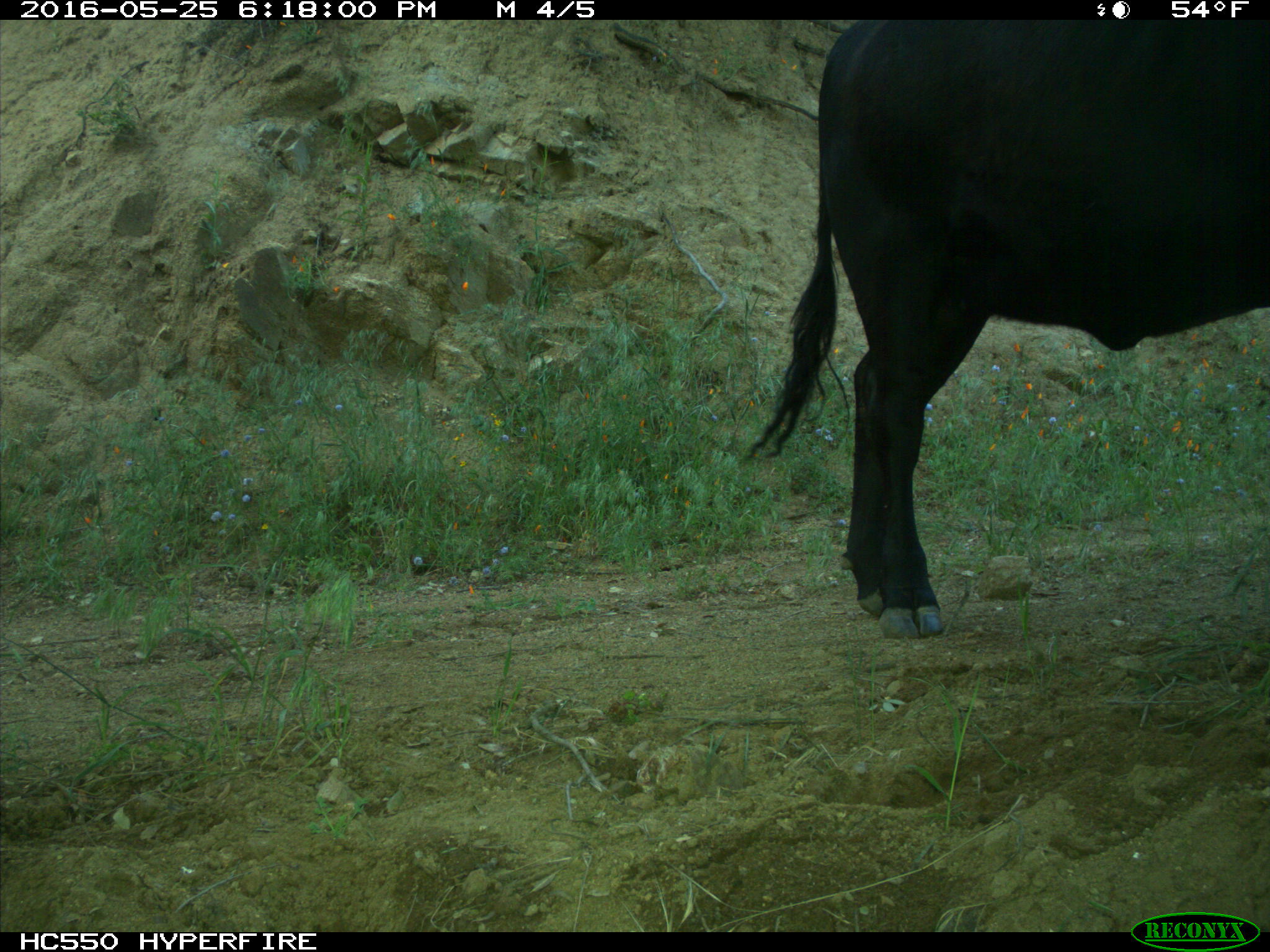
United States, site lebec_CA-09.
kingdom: Animalia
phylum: Chordata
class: Mammalia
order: Artiodactyla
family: Bovidae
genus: Bos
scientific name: Bos taurus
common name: domestic cow